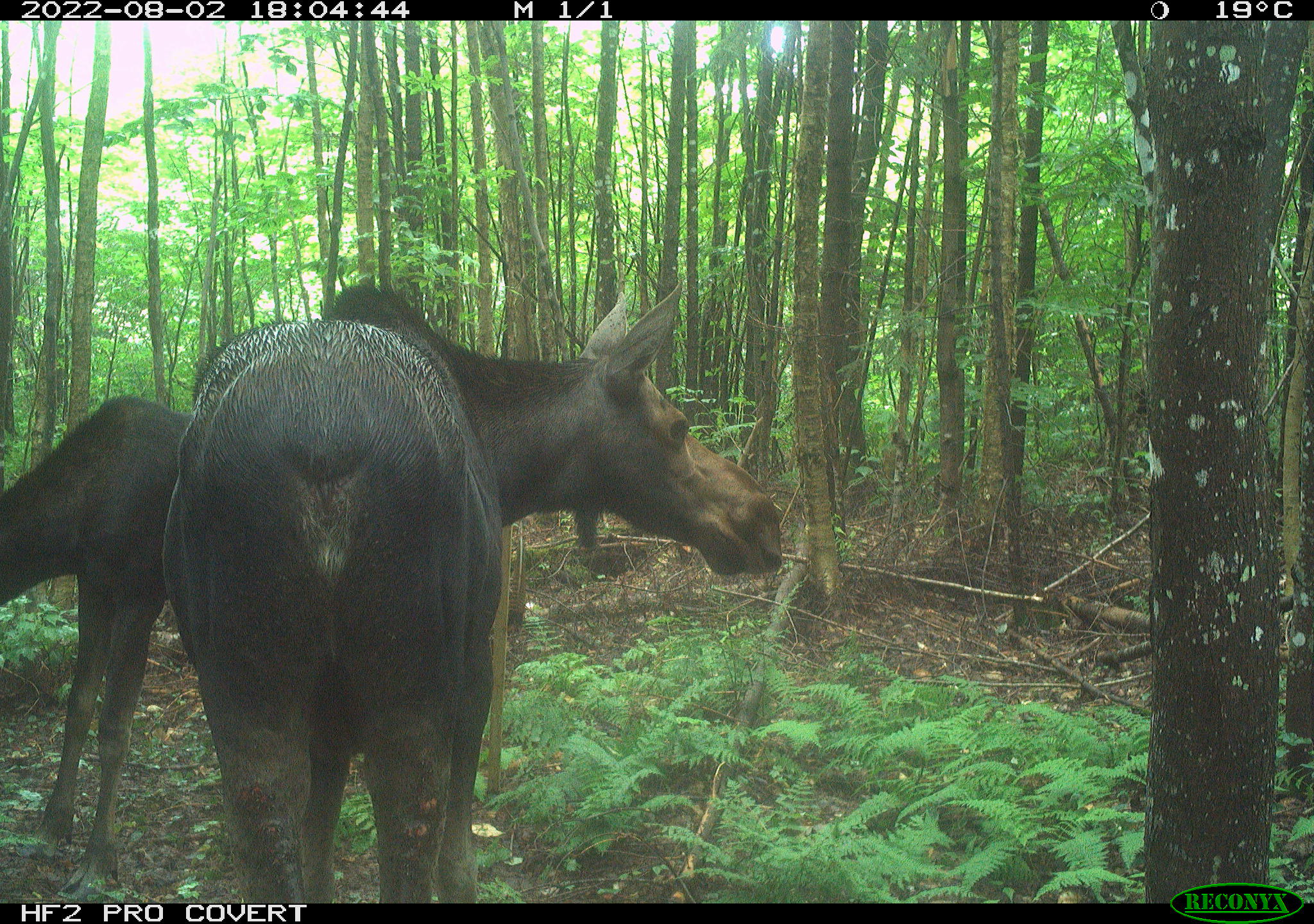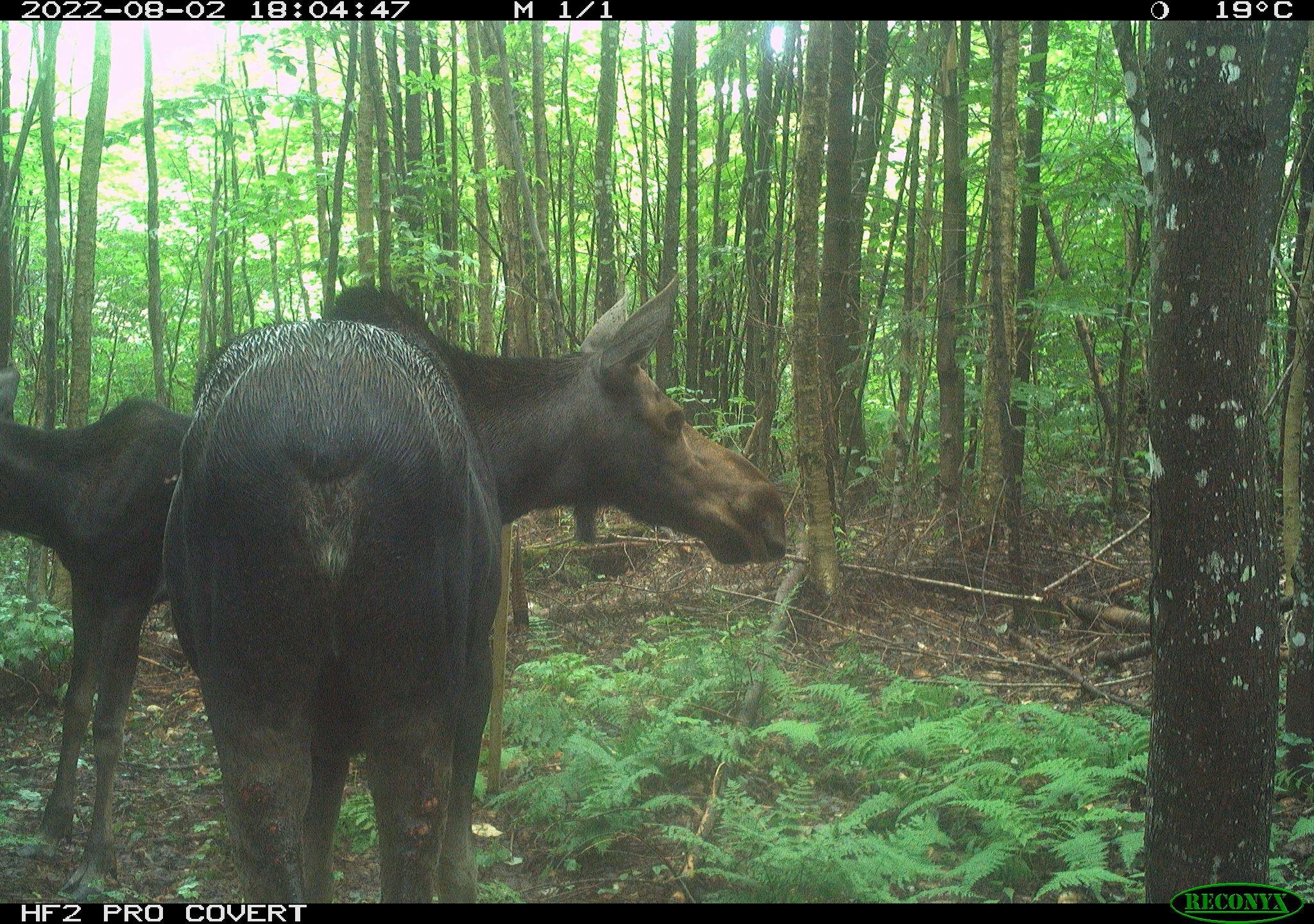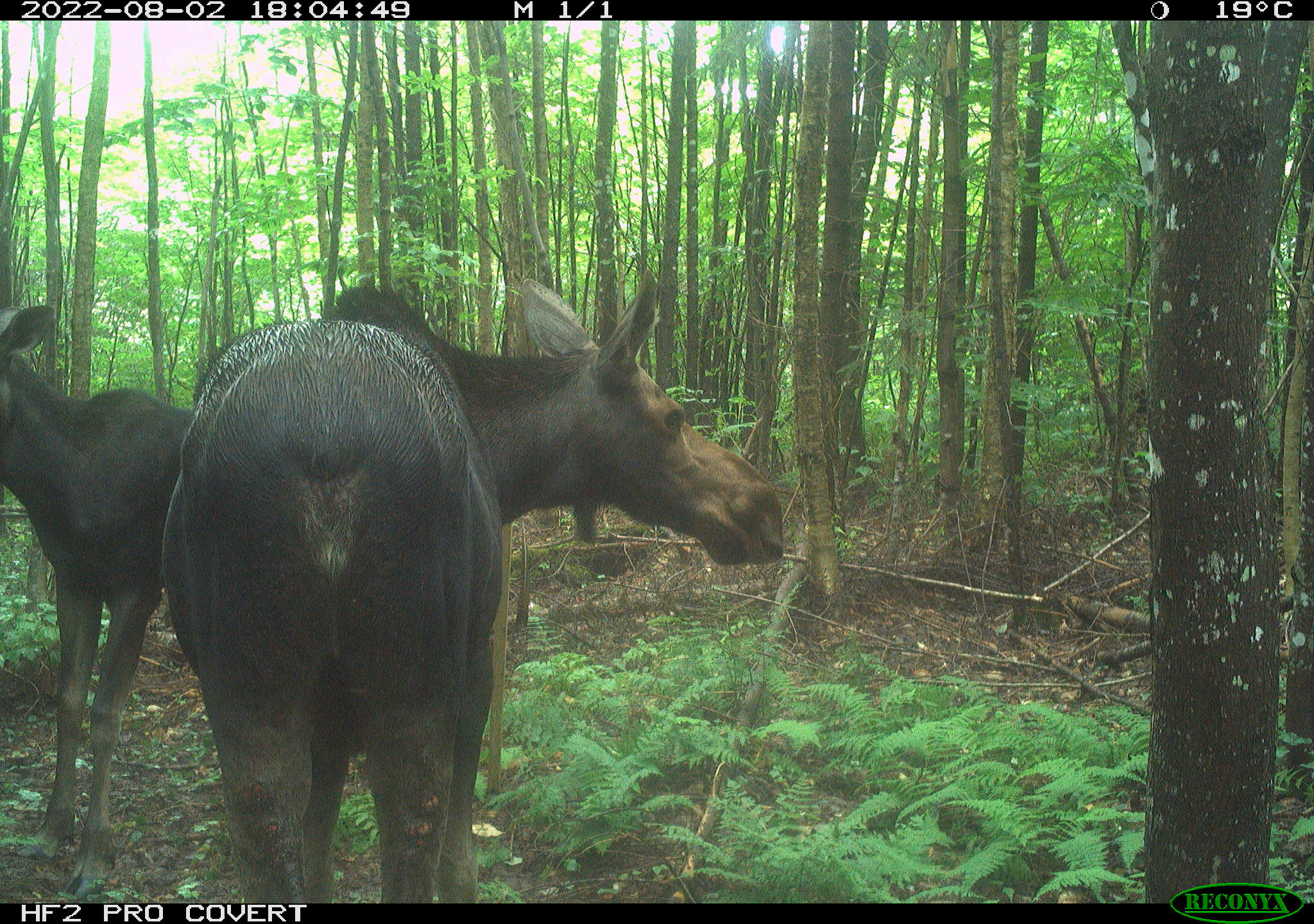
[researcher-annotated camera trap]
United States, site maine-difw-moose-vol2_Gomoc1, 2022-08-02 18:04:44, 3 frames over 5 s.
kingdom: Animalia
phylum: Chordata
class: Mammalia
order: Artiodactyla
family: Cervidae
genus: Alces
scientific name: Alces alces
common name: moose